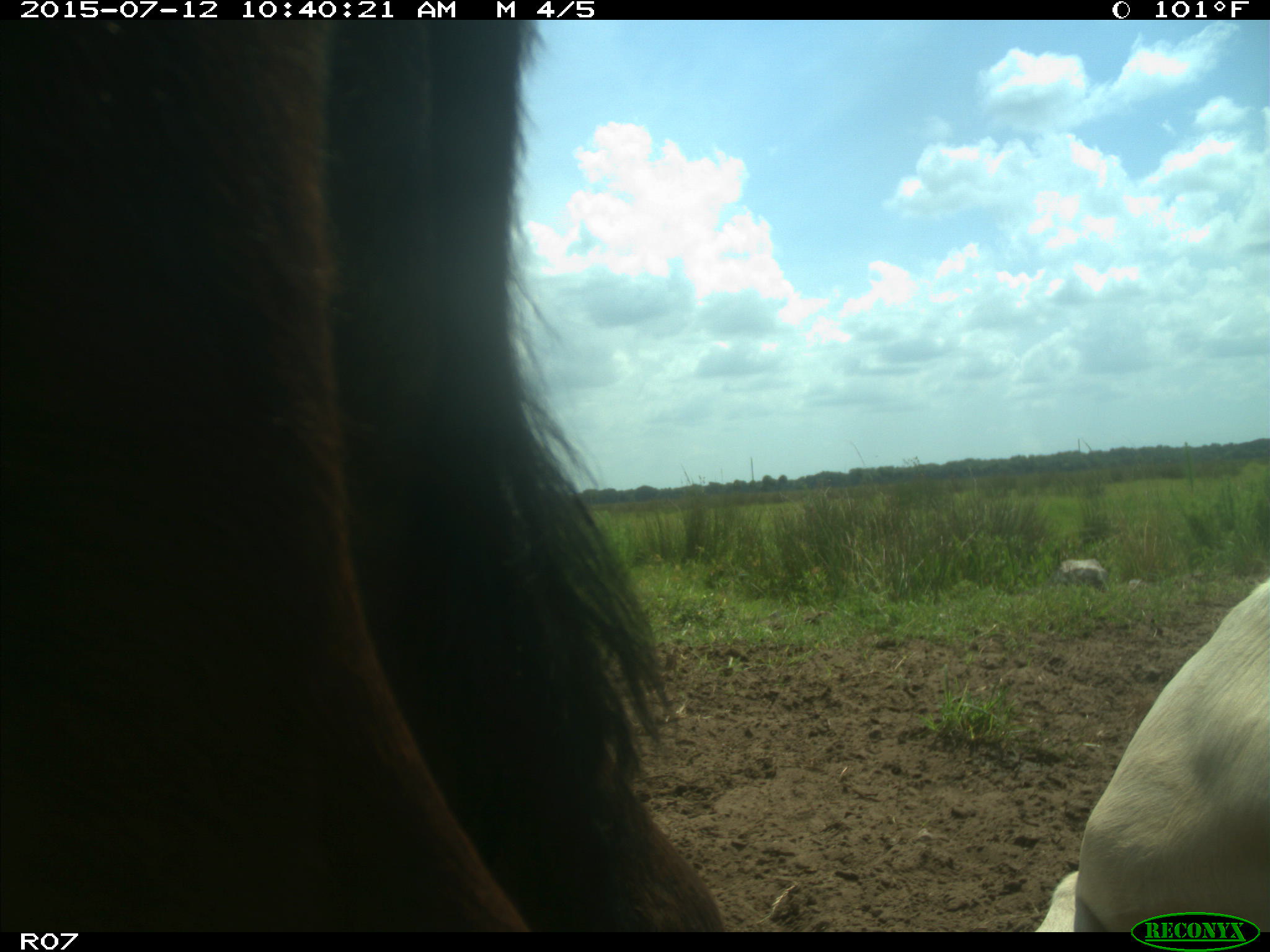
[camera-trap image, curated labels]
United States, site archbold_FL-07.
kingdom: Animalia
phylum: Chordata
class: Mammalia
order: Artiodactyla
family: Bovidae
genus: Bos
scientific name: Bos taurus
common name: domestic cow